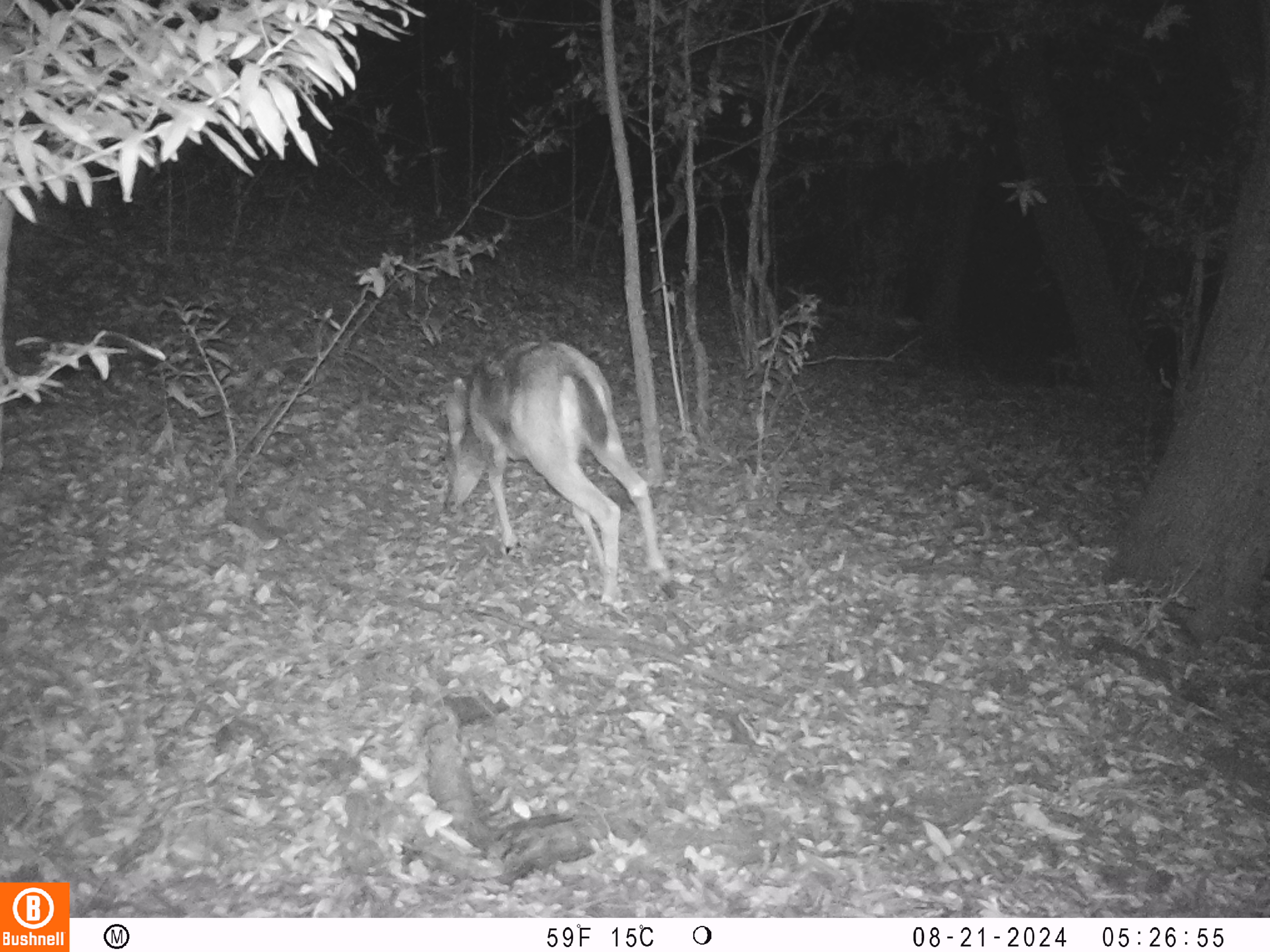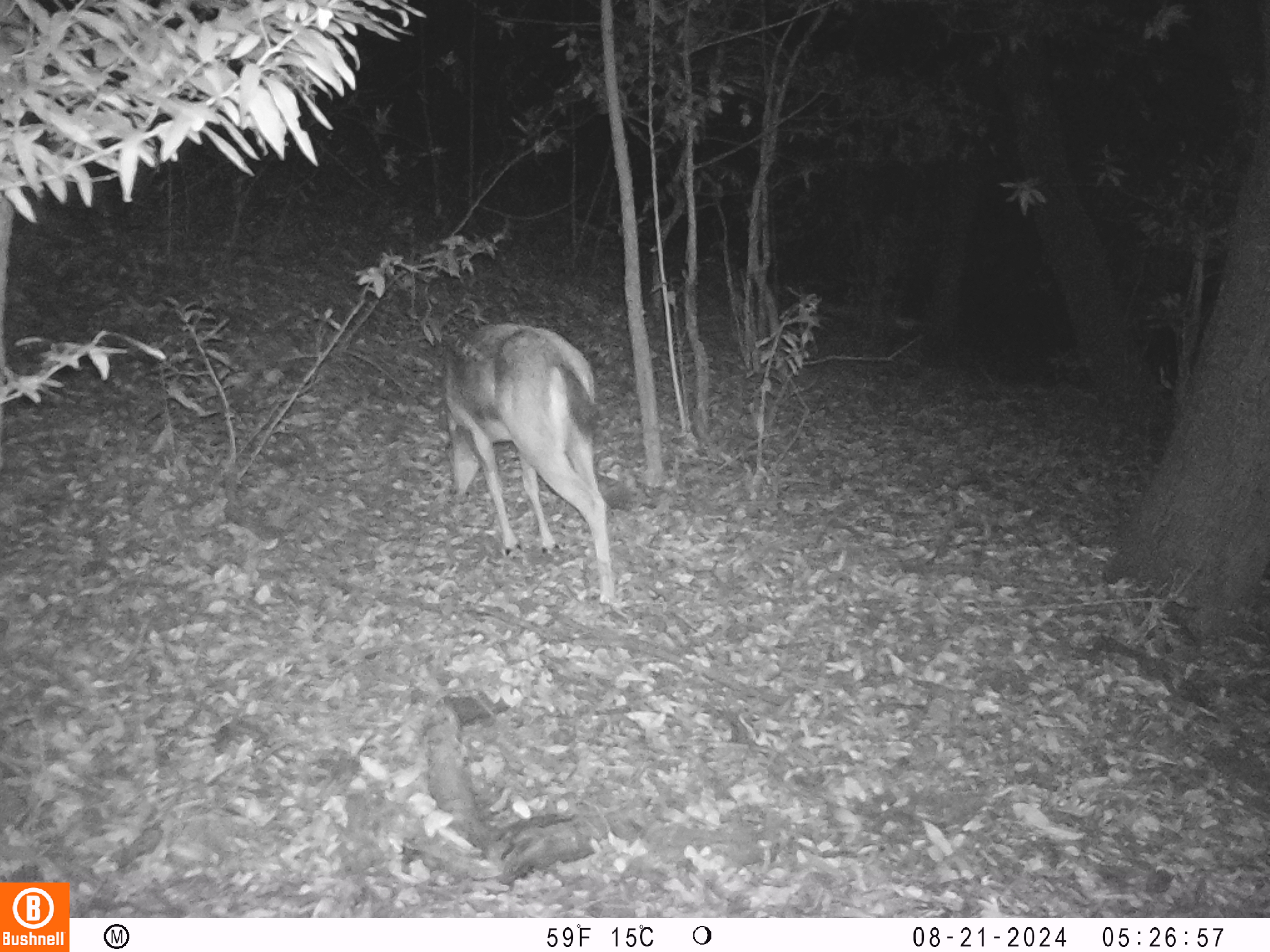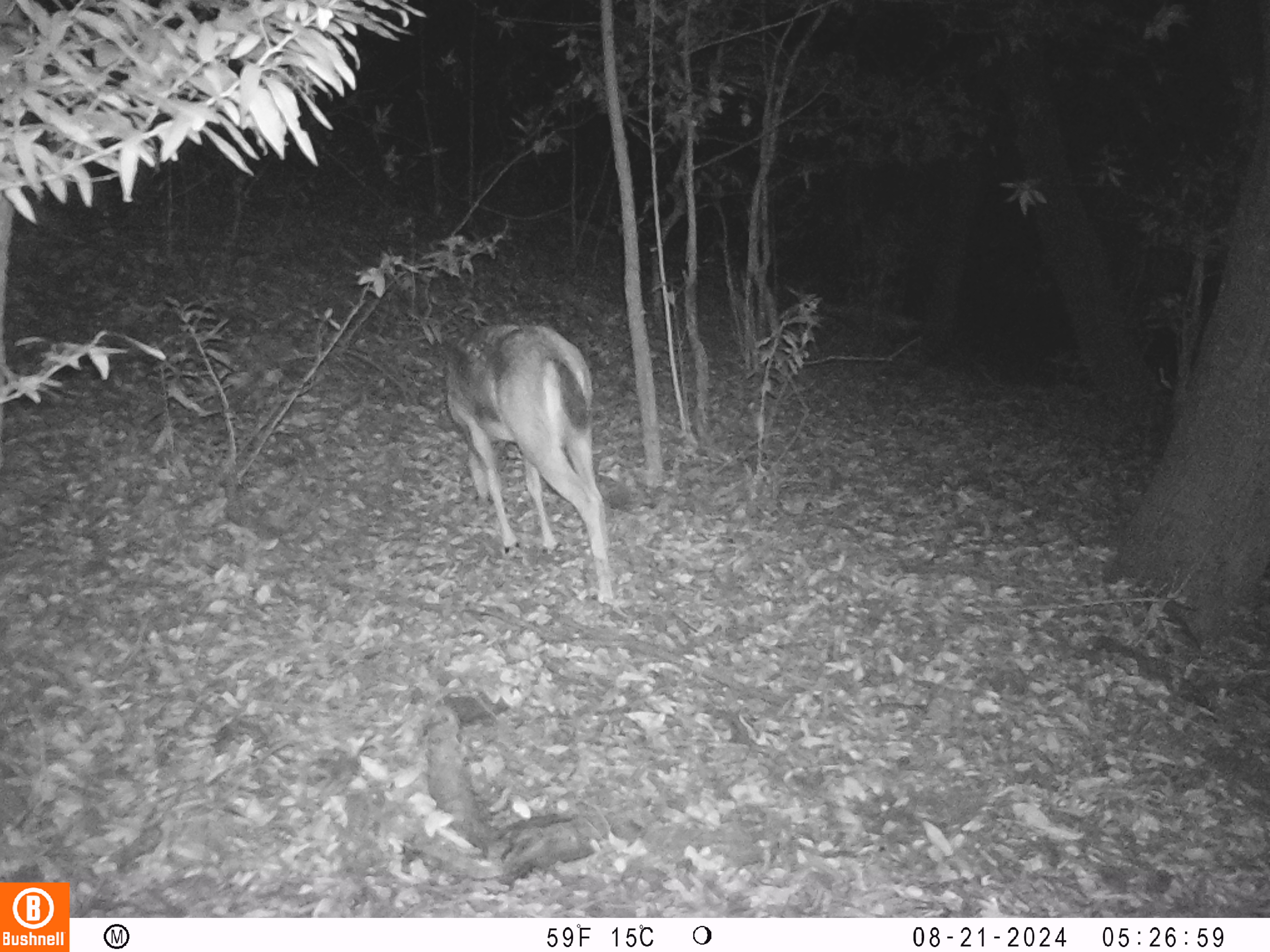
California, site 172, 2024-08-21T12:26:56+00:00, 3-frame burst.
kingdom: Animalia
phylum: Chordata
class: Mammalia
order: Artiodactyla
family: Cervidae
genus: Odocoileus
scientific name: Odocoileus hemionus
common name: mule deer